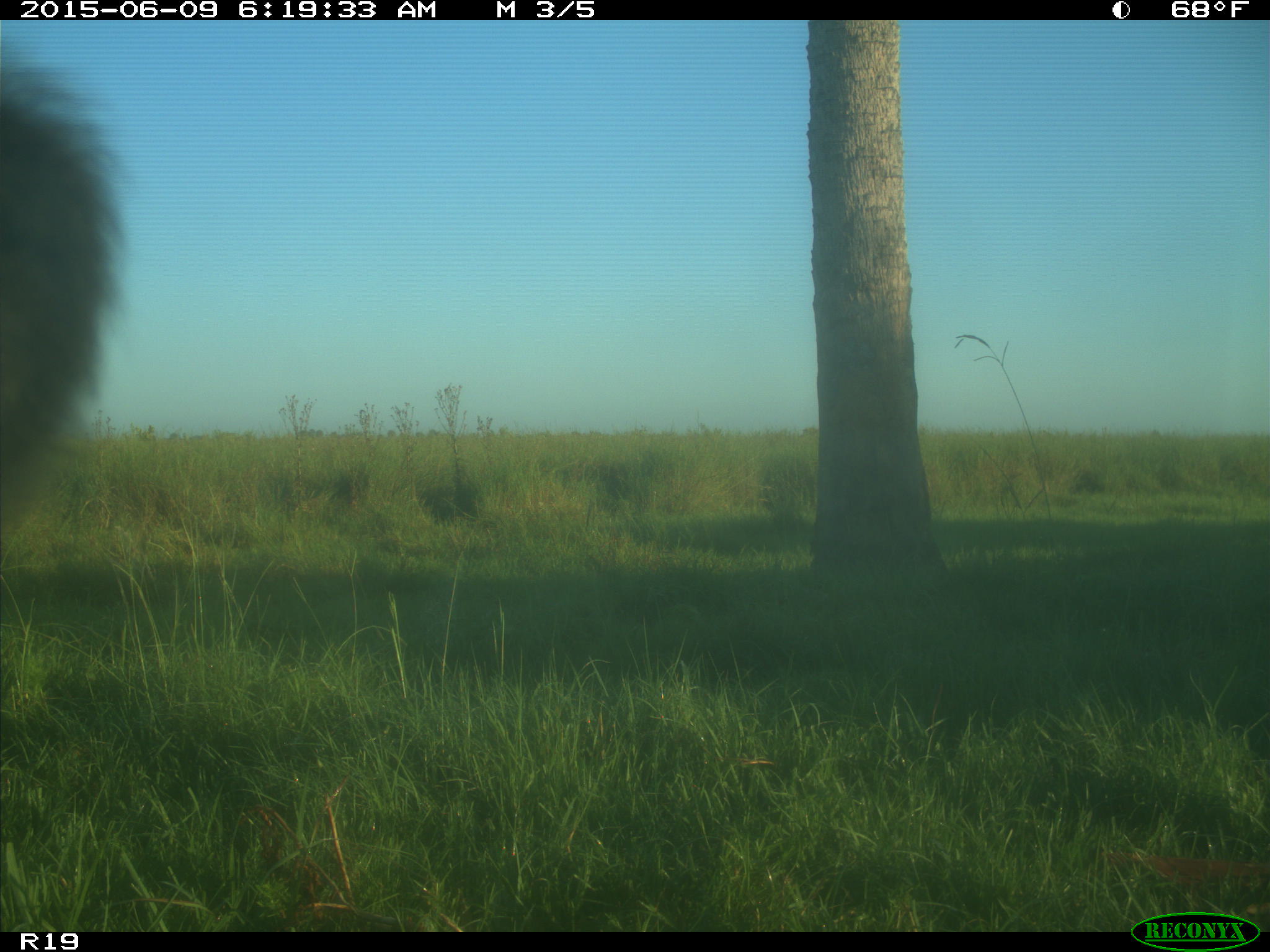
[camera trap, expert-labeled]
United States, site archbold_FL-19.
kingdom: Animalia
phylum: Chordata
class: Mammalia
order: Artiodactyla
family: Bovidae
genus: Bos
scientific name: Bos taurus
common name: domestic cow